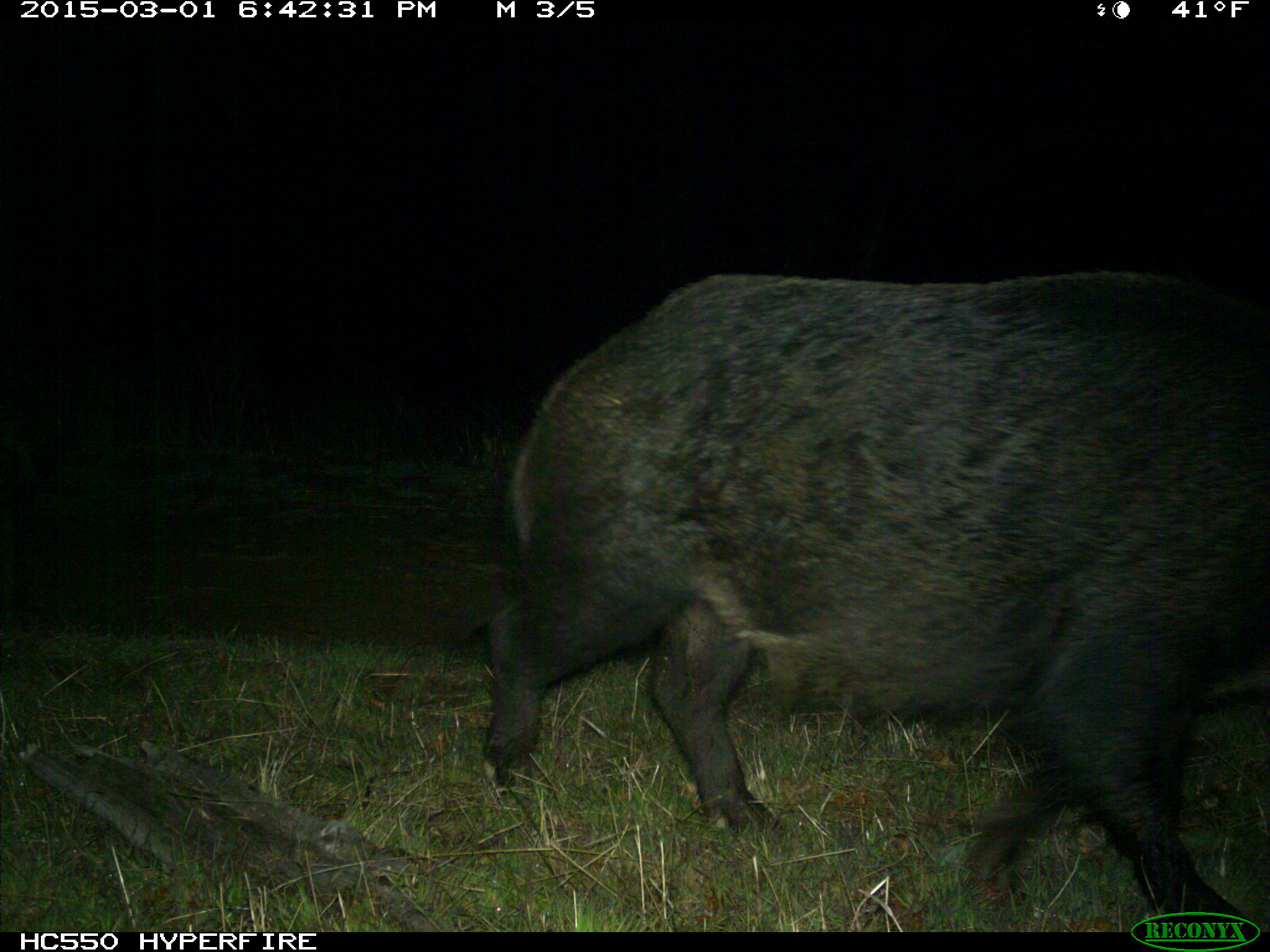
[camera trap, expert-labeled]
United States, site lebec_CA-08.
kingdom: Animalia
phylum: Chordata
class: Mammalia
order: Artiodactyla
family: Suidae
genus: Sus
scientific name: Sus scrofa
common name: wild boar